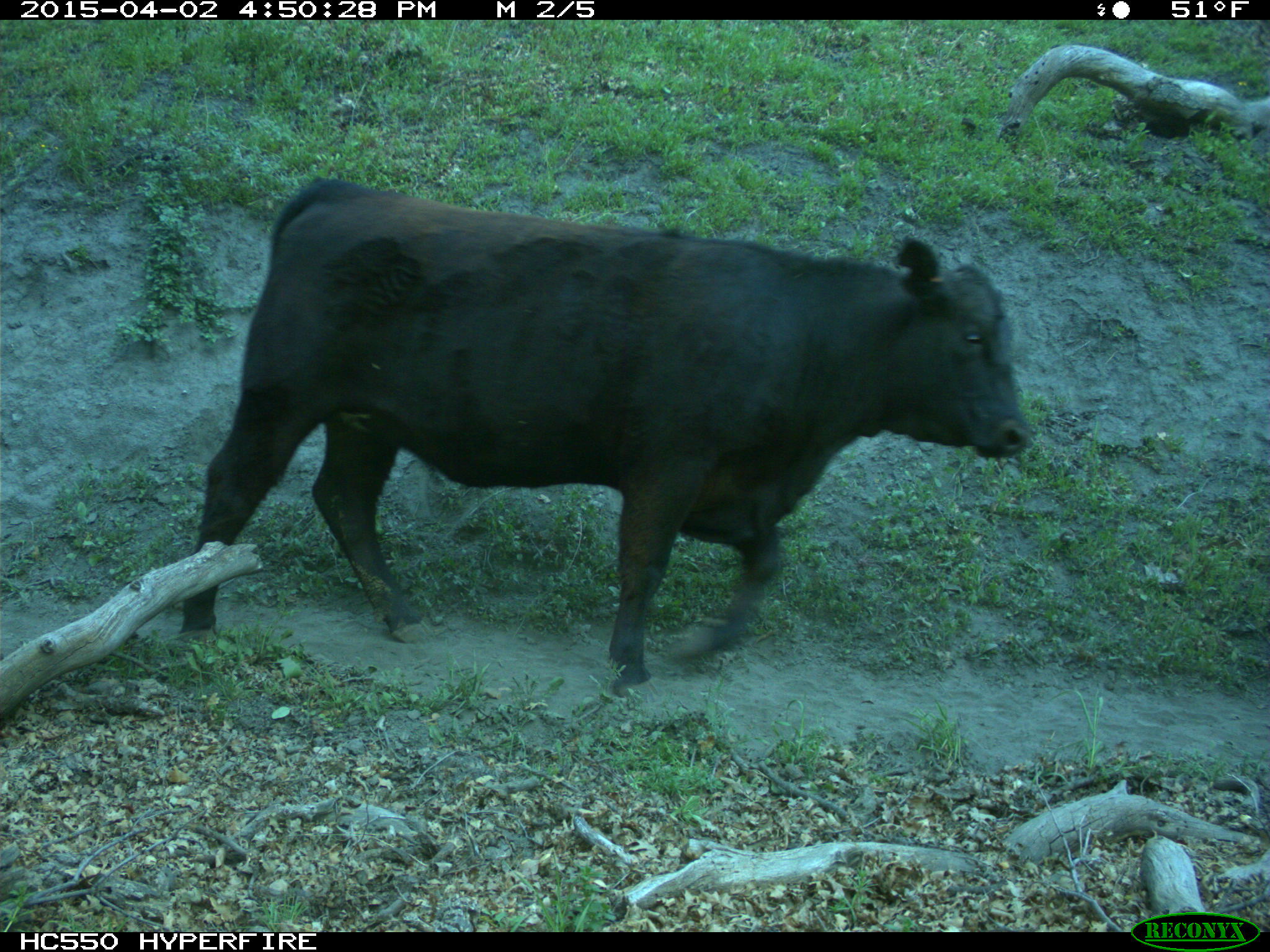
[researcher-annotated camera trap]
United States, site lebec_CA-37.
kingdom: Animalia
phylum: Chordata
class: Mammalia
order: Artiodactyla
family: Bovidae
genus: Bos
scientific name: Bos taurus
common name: domestic cow